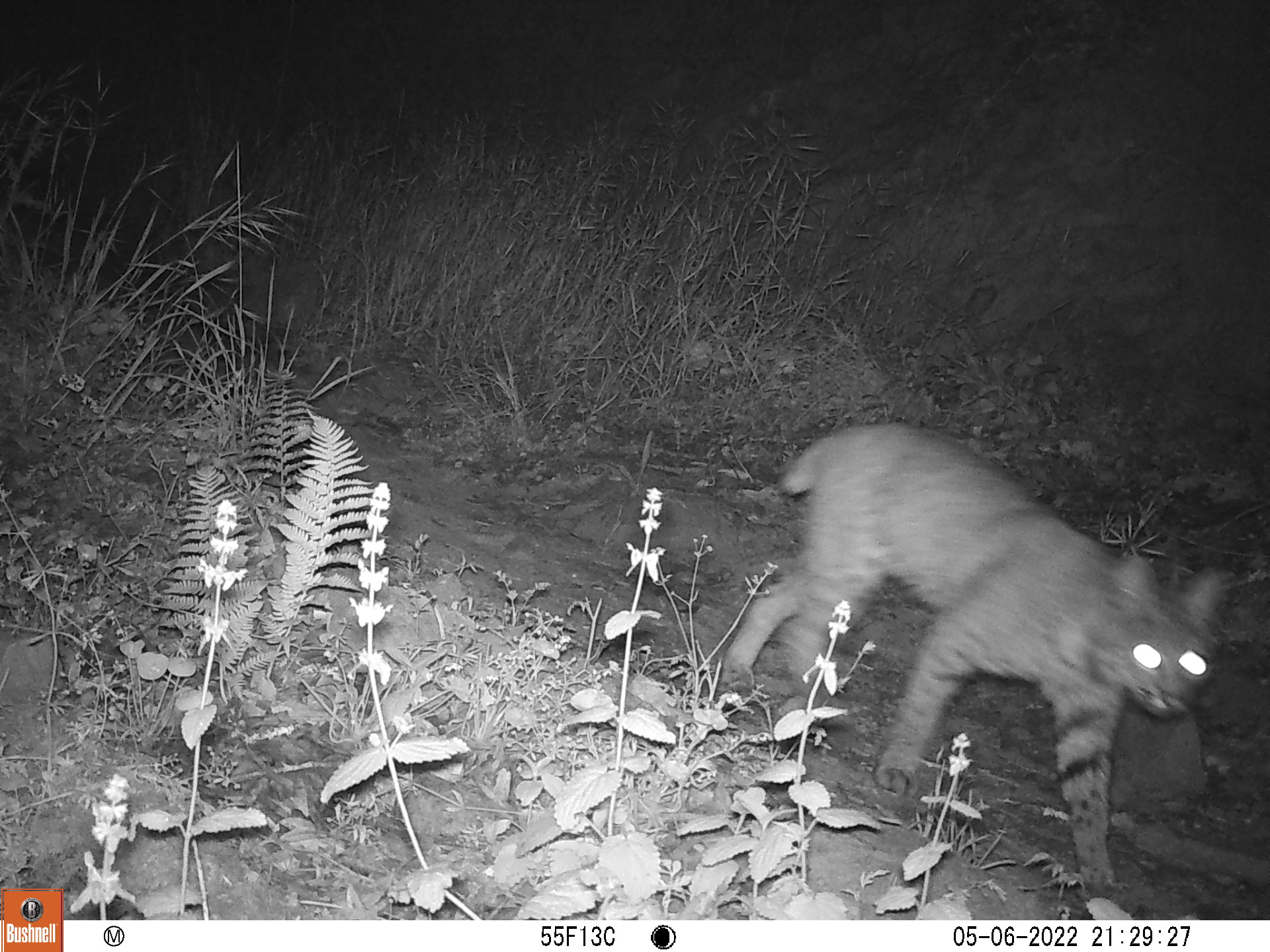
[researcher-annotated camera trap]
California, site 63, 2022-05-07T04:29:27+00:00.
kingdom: Animalia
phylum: Chordata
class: Mammalia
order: Carnivora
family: Felidae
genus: Lynx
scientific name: Lynx rufus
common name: bobcat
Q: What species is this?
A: Bobcat (Lynx rufus).